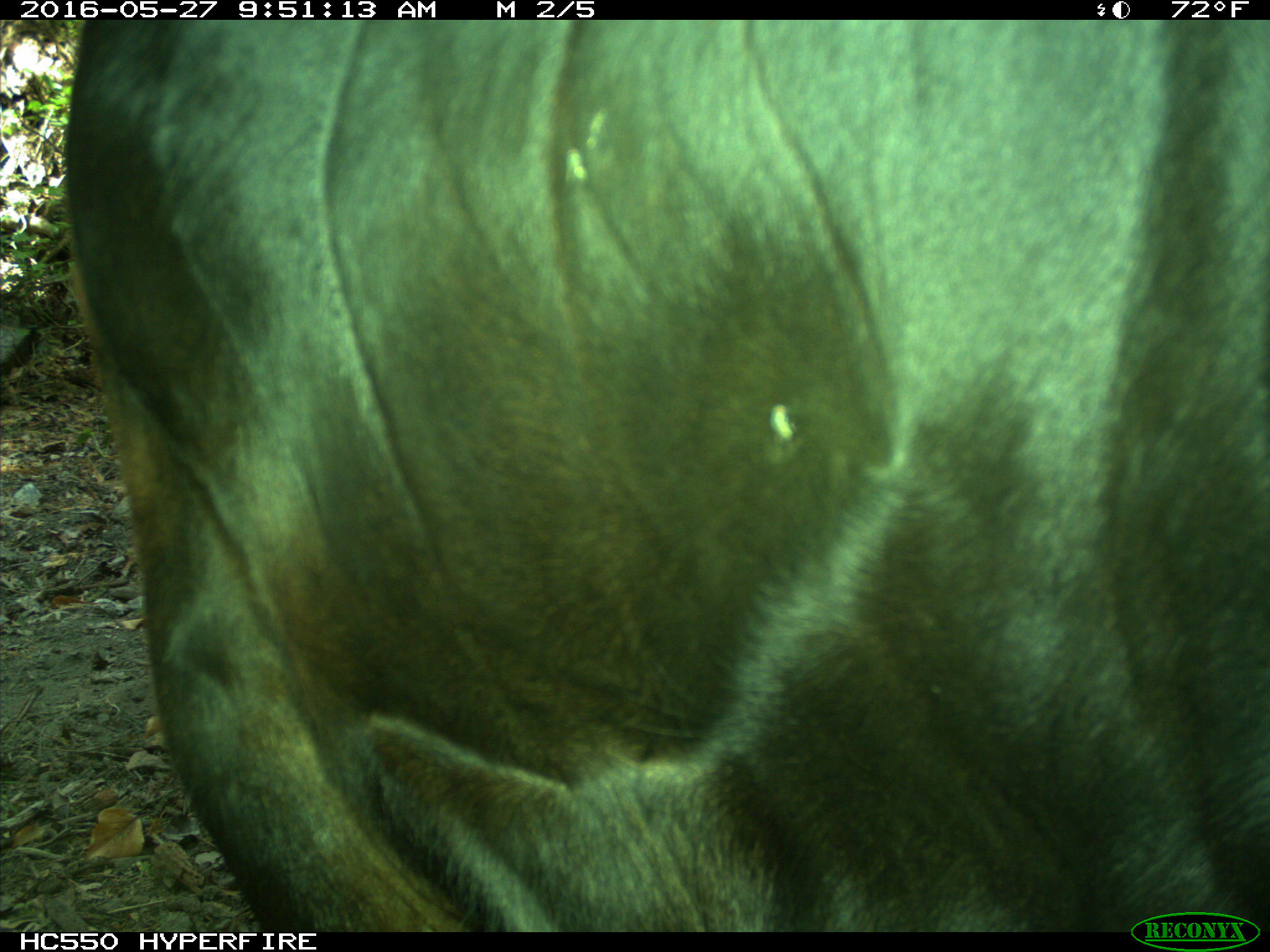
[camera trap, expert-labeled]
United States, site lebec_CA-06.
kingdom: Animalia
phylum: Chordata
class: Mammalia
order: Artiodactyla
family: Bovidae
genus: Bos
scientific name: Bos taurus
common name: domestic cow